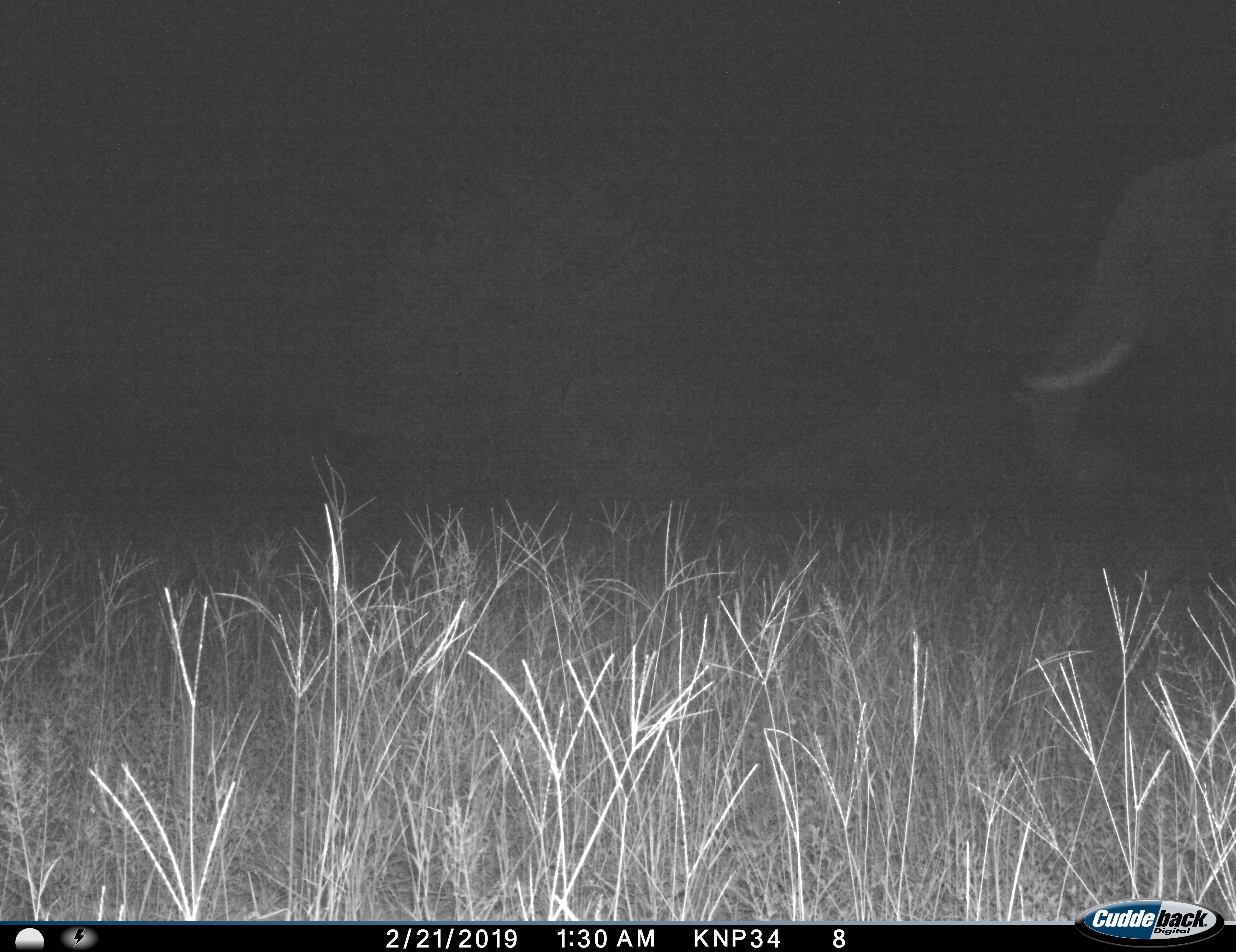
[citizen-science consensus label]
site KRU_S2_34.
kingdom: Animalia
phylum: Chordata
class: Mammalia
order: Proboscidea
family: Elephantidae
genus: Loxodonta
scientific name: Loxodonta africana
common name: african bush elephant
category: elephant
Elephant (african bush elephant) (Loxodonta africana), count 1. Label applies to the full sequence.